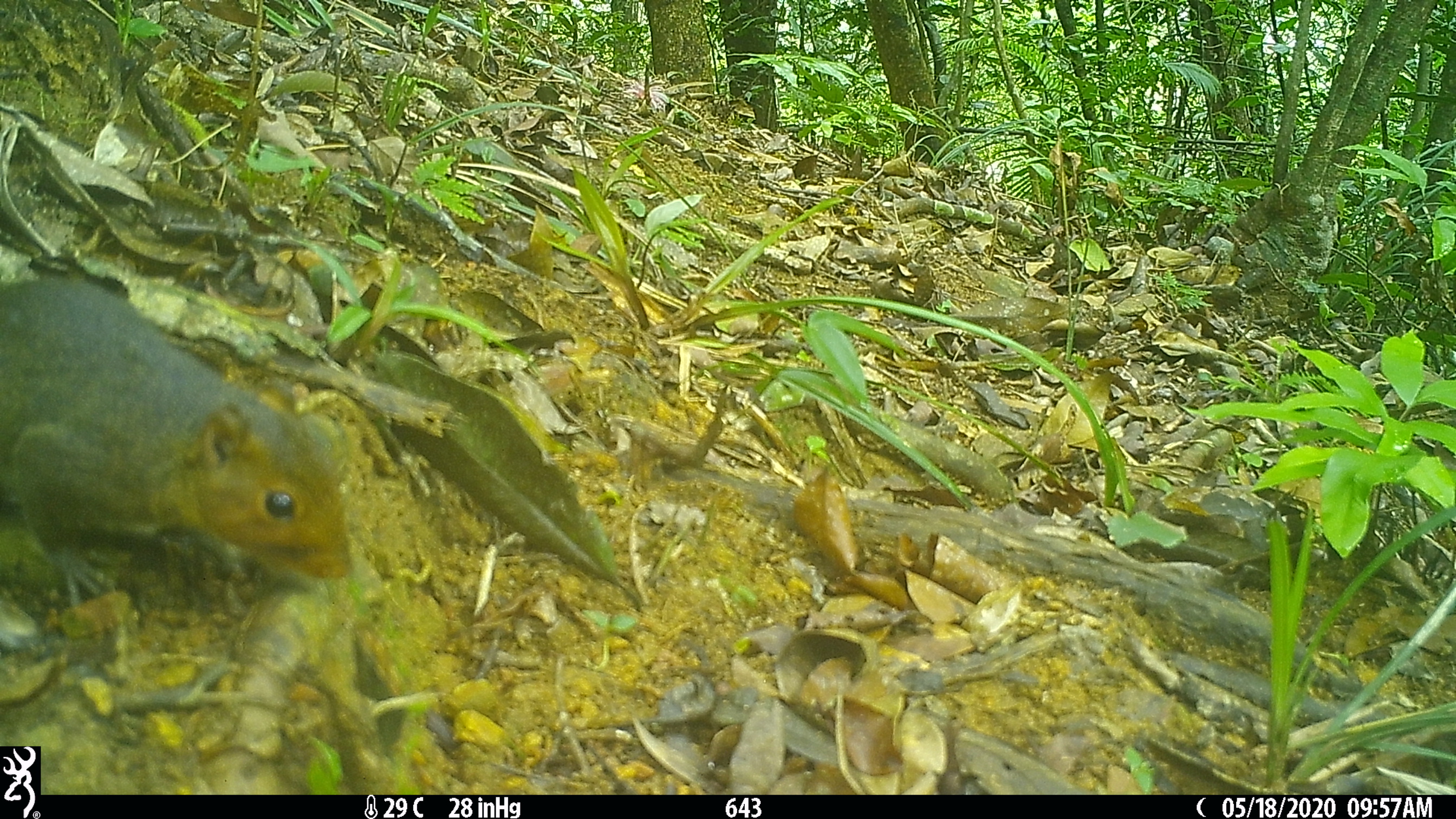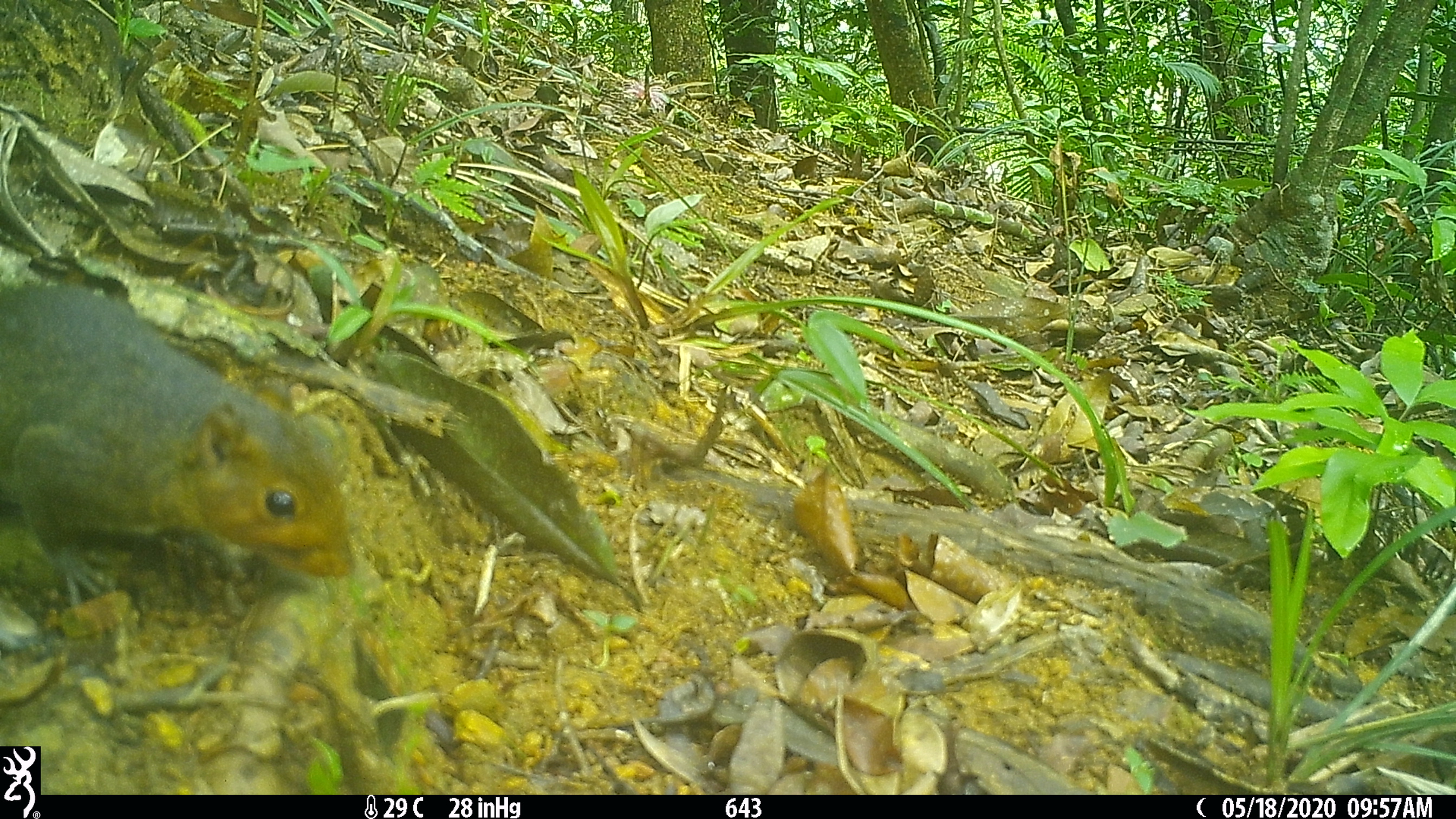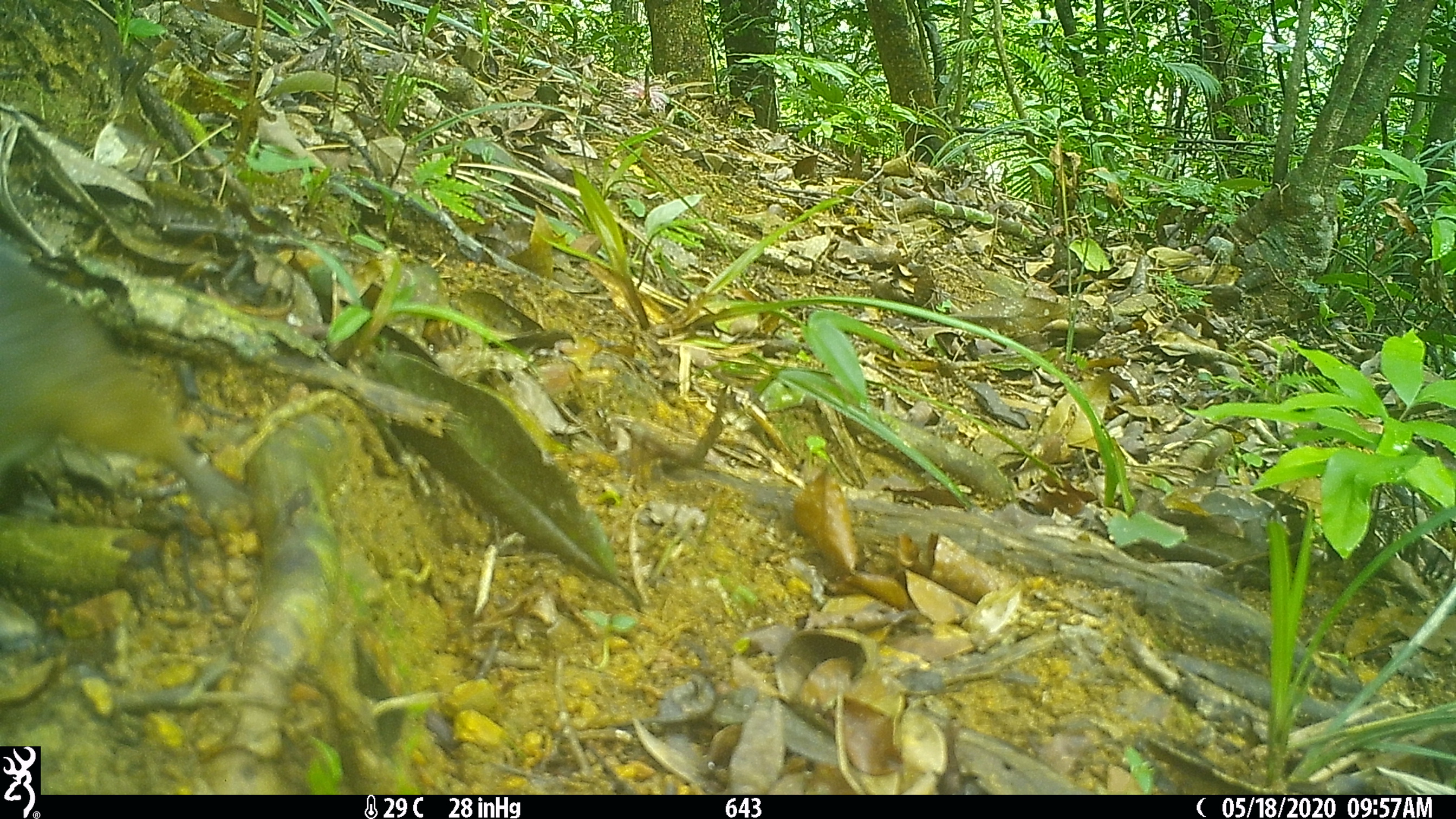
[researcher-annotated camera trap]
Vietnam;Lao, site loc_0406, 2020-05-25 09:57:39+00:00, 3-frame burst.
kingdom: Animalia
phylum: Chordata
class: Mammalia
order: Rodentia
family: Sciuridae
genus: Dremomys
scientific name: Dremomys rufigenis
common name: red-cheeked squirrel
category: red cheeked squirrel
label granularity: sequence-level